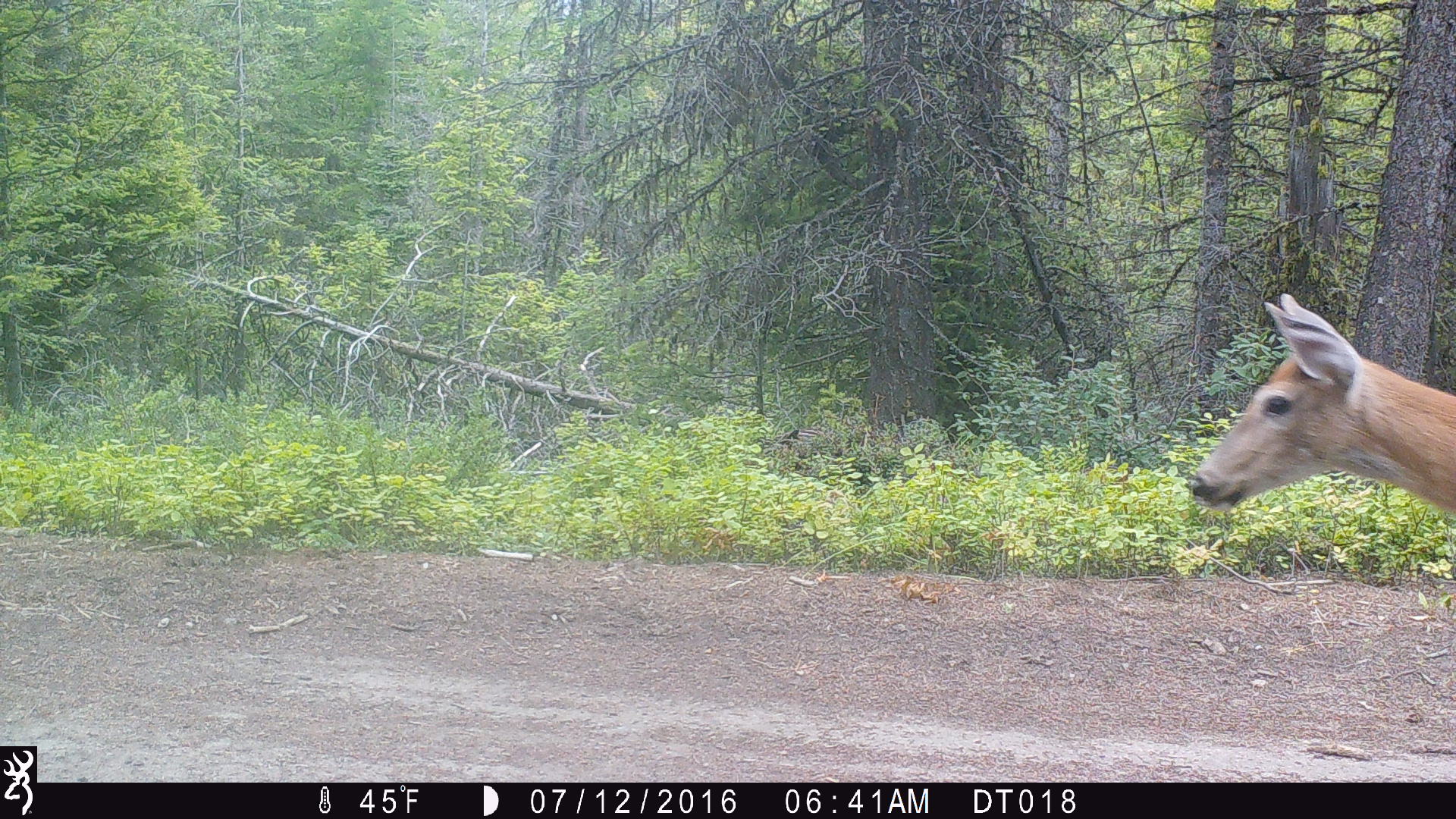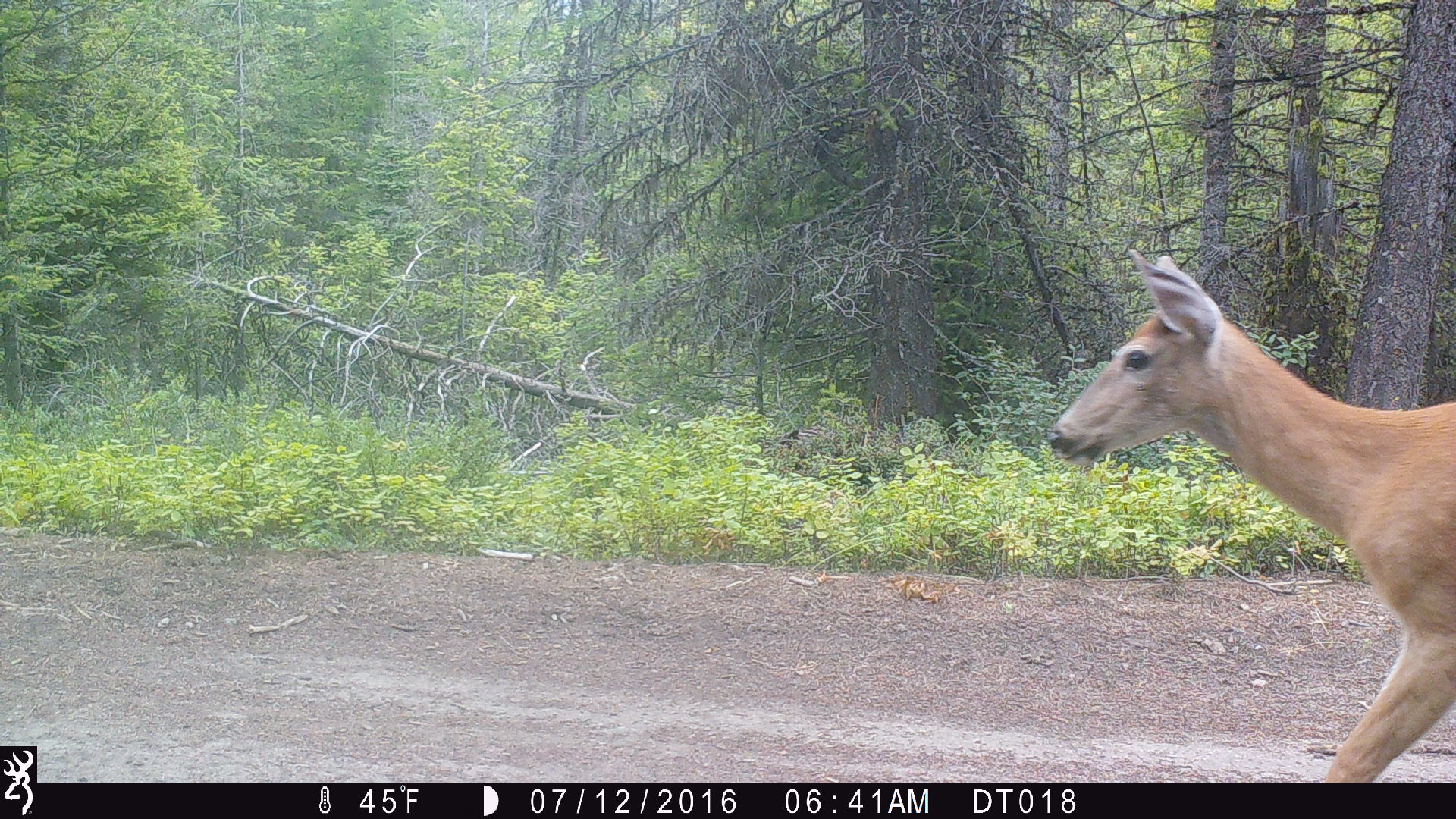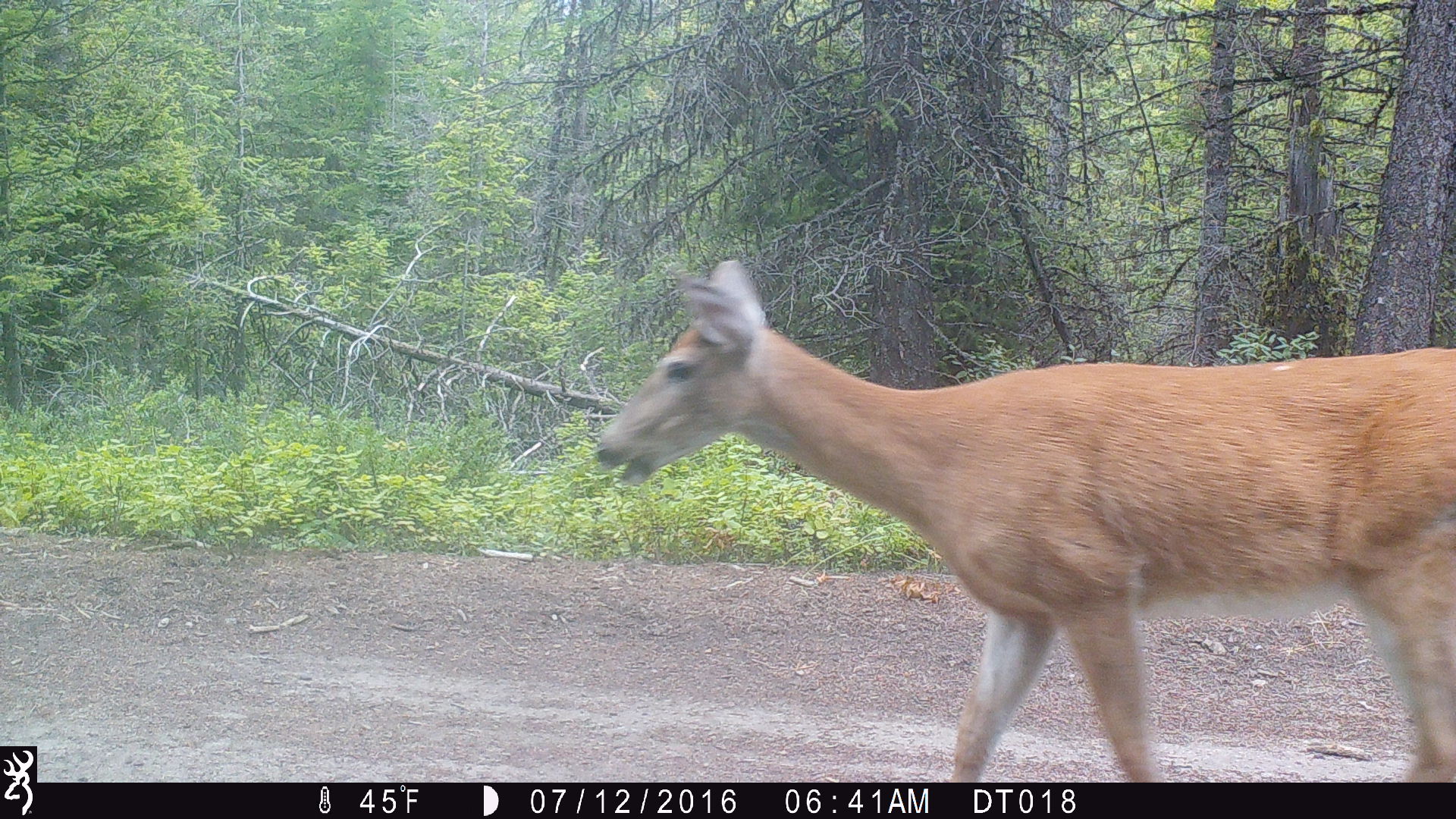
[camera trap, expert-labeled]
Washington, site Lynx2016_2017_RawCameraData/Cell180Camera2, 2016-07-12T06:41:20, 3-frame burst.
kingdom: Animalia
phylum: Chordata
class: Mammalia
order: Artiodactyla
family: Cervidae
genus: Odocoileus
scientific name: Odocoileus virginianus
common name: white-tailed deer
Odocoileus virginianus (white-tailed deer). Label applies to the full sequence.